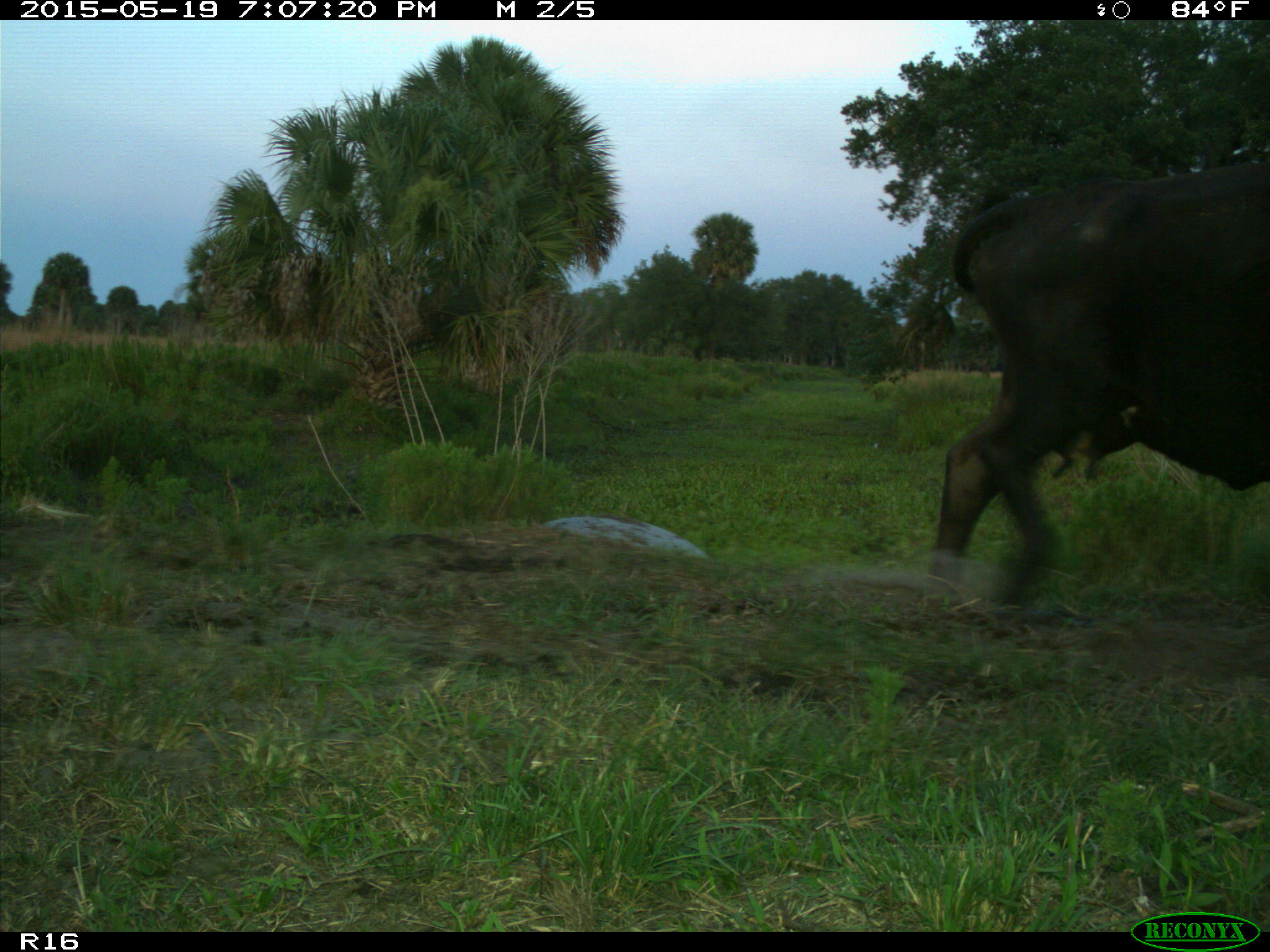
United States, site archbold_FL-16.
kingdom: Animalia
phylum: Chordata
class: Mammalia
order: Artiodactyla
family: Bovidae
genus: Bos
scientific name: Bos taurus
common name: domestic cow